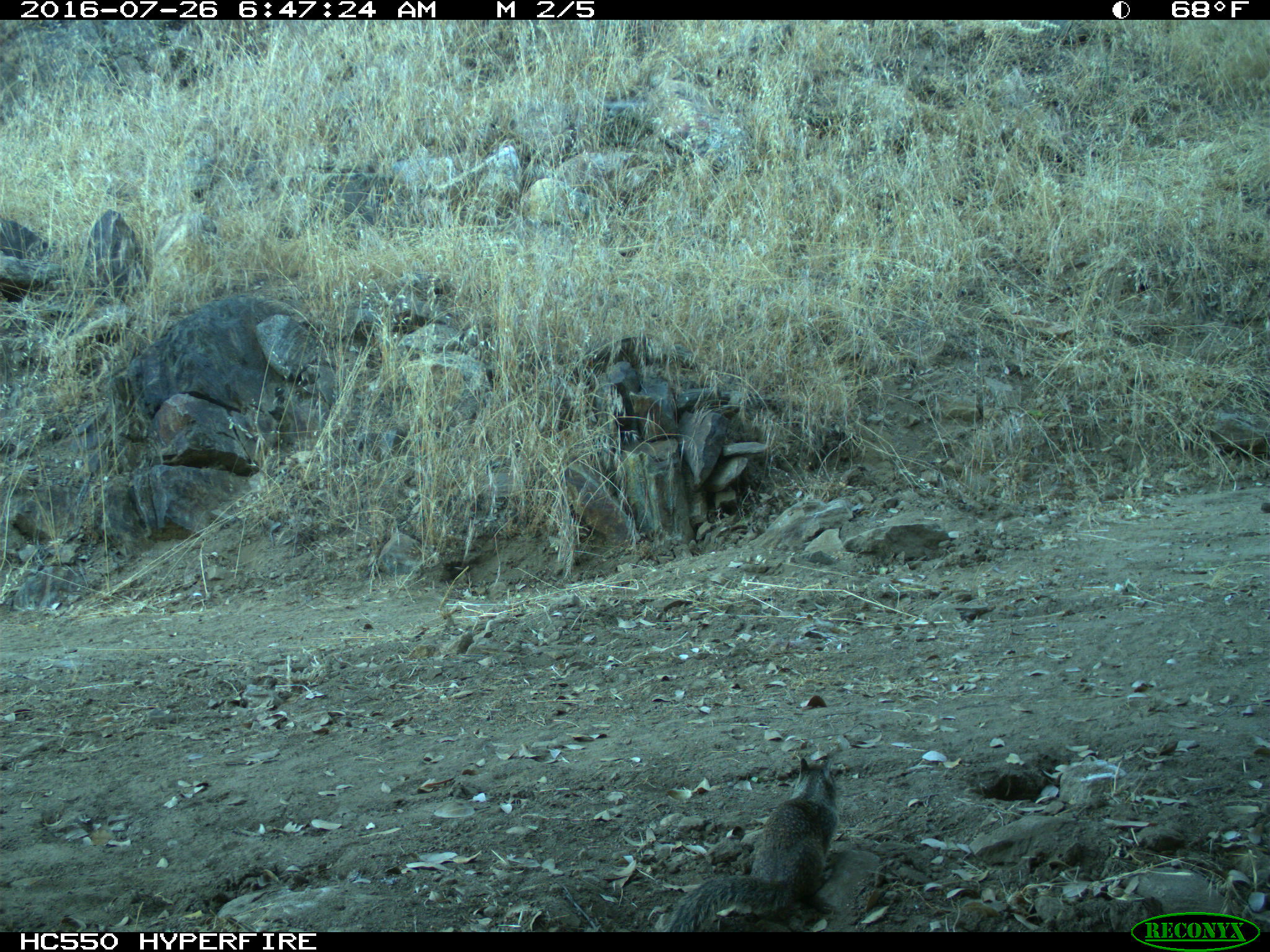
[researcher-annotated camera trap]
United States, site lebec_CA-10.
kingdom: Animalia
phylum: Chordata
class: Mammalia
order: Rodentia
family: Sciuridae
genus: Otospermophilus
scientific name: Otospermophilus beecheyi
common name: california ground squirrel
Otospermophilus beecheyi (california ground squirrel).